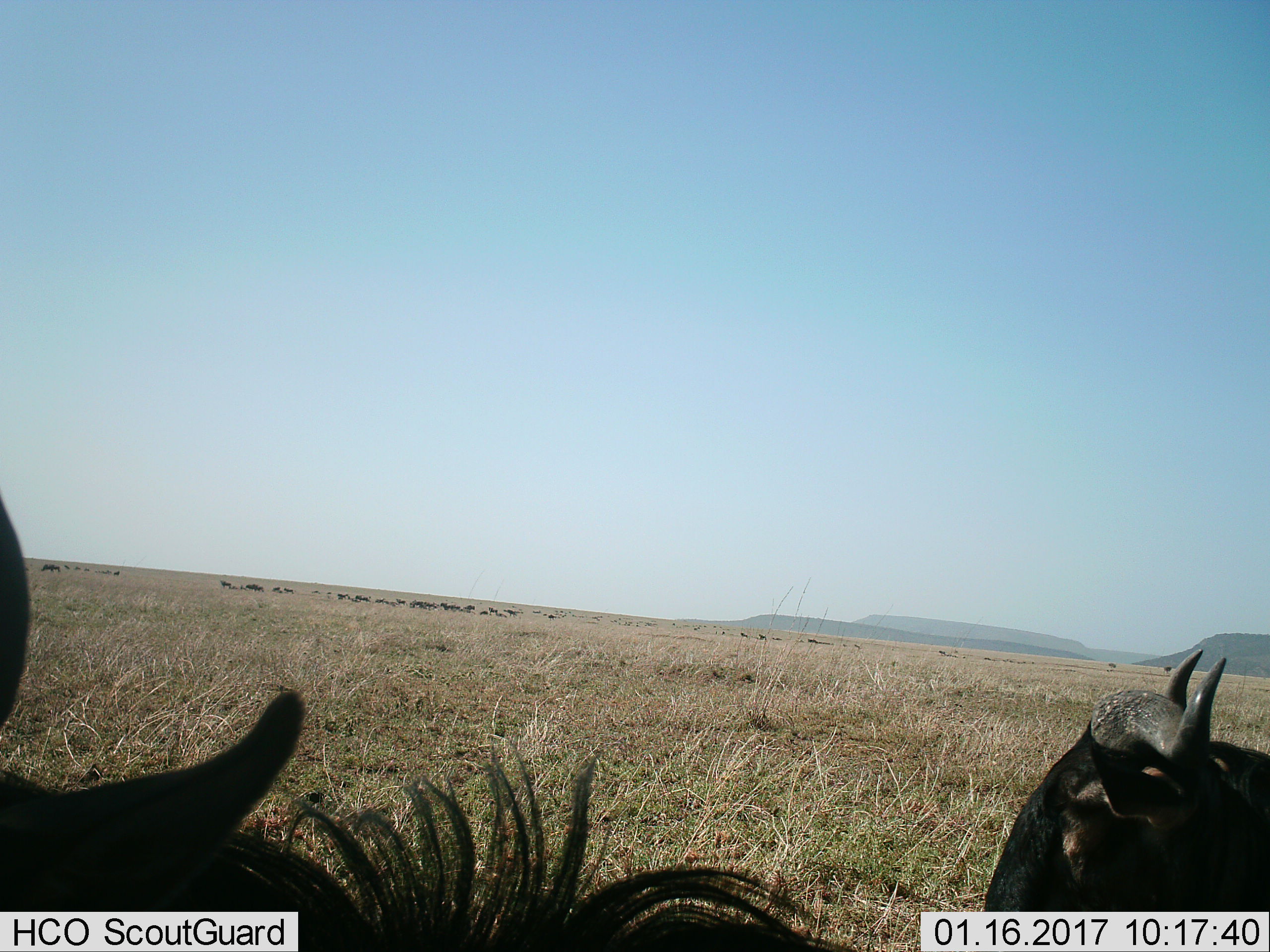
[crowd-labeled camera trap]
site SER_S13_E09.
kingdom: Animalia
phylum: Chordata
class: Mammalia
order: Artiodactyla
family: Bovidae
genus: Connochaetes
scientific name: Connochaetes taurinus taurinus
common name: blue wildebeest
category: wildebeestblue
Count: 11-50.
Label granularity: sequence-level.